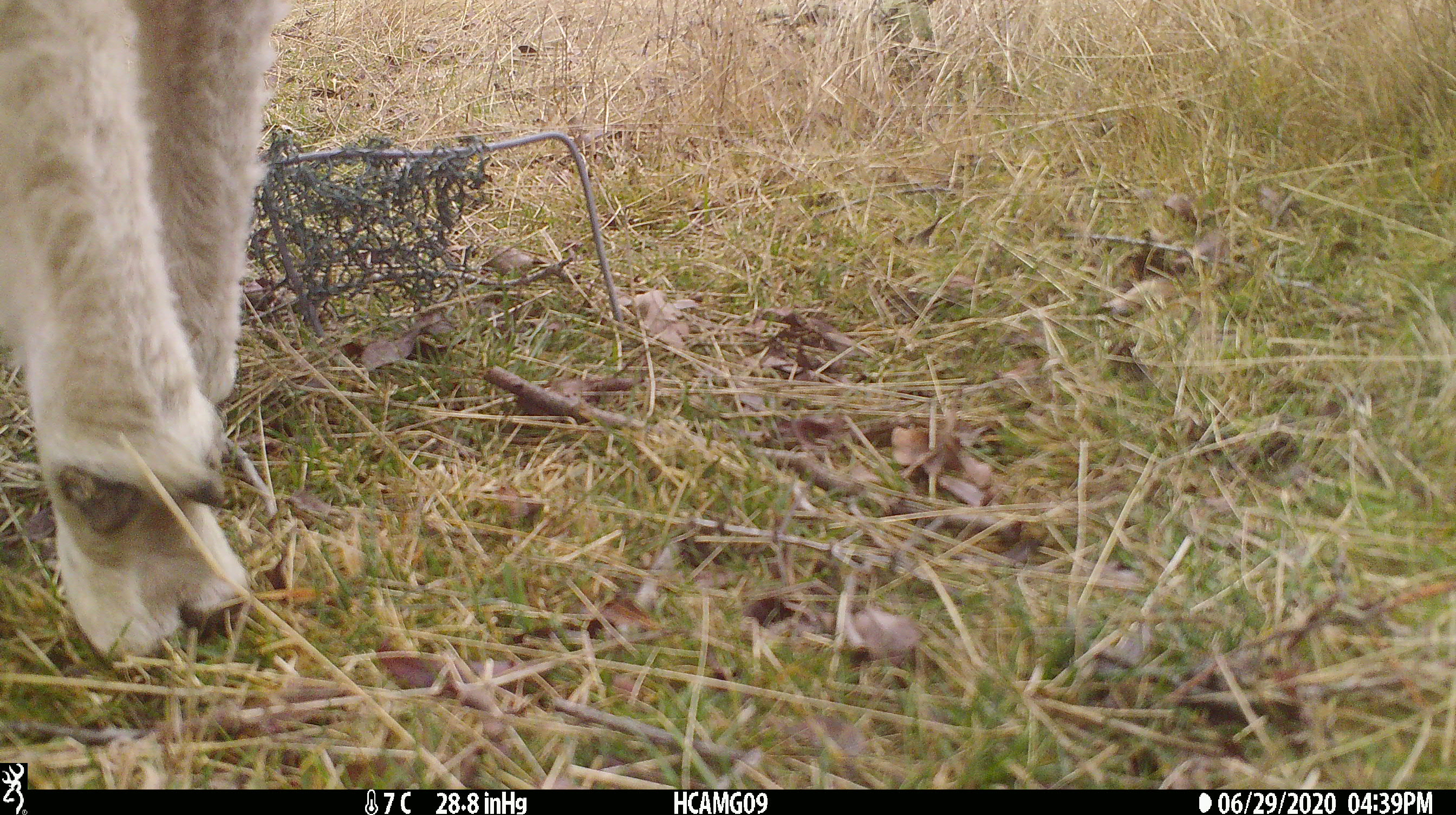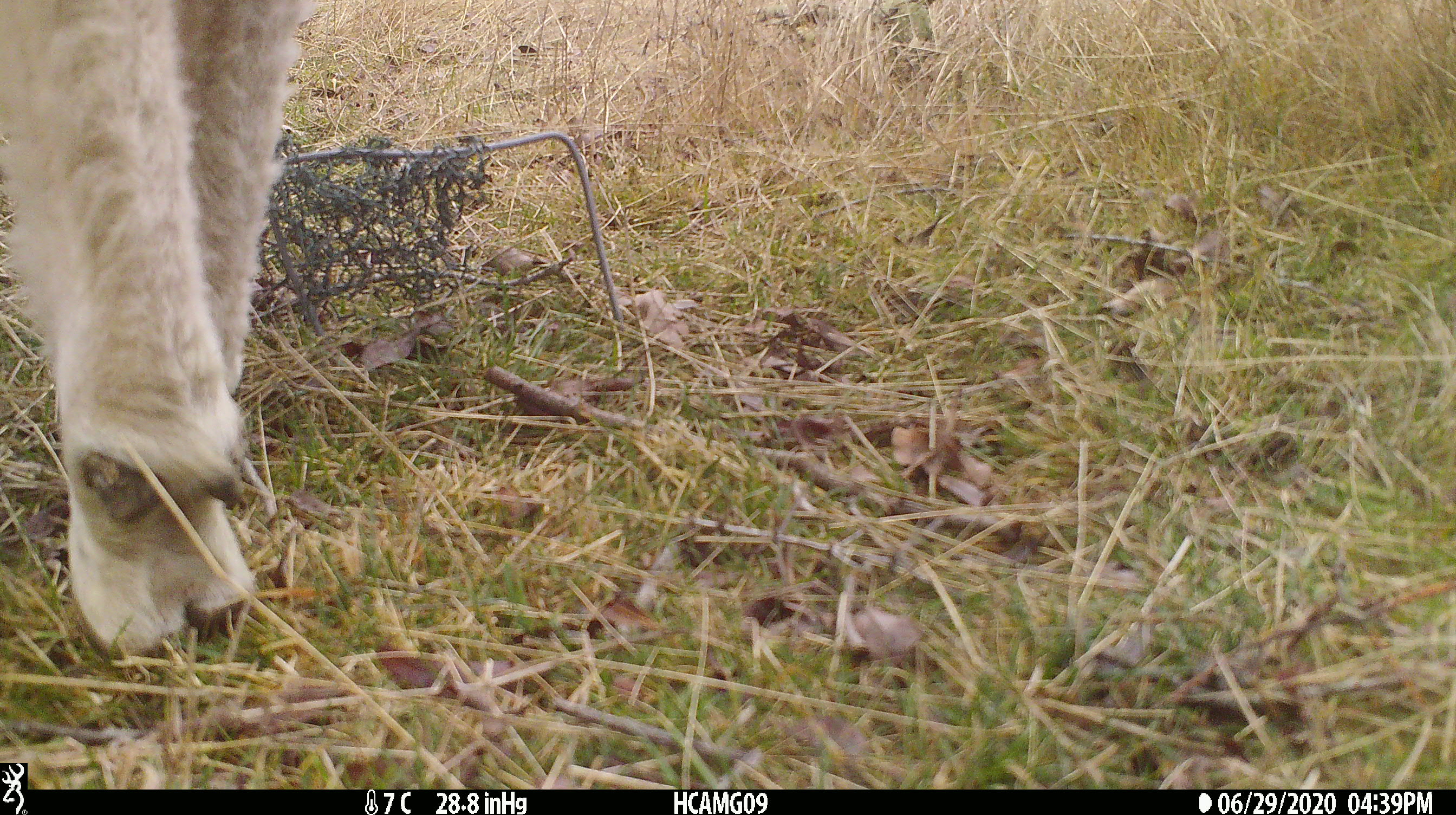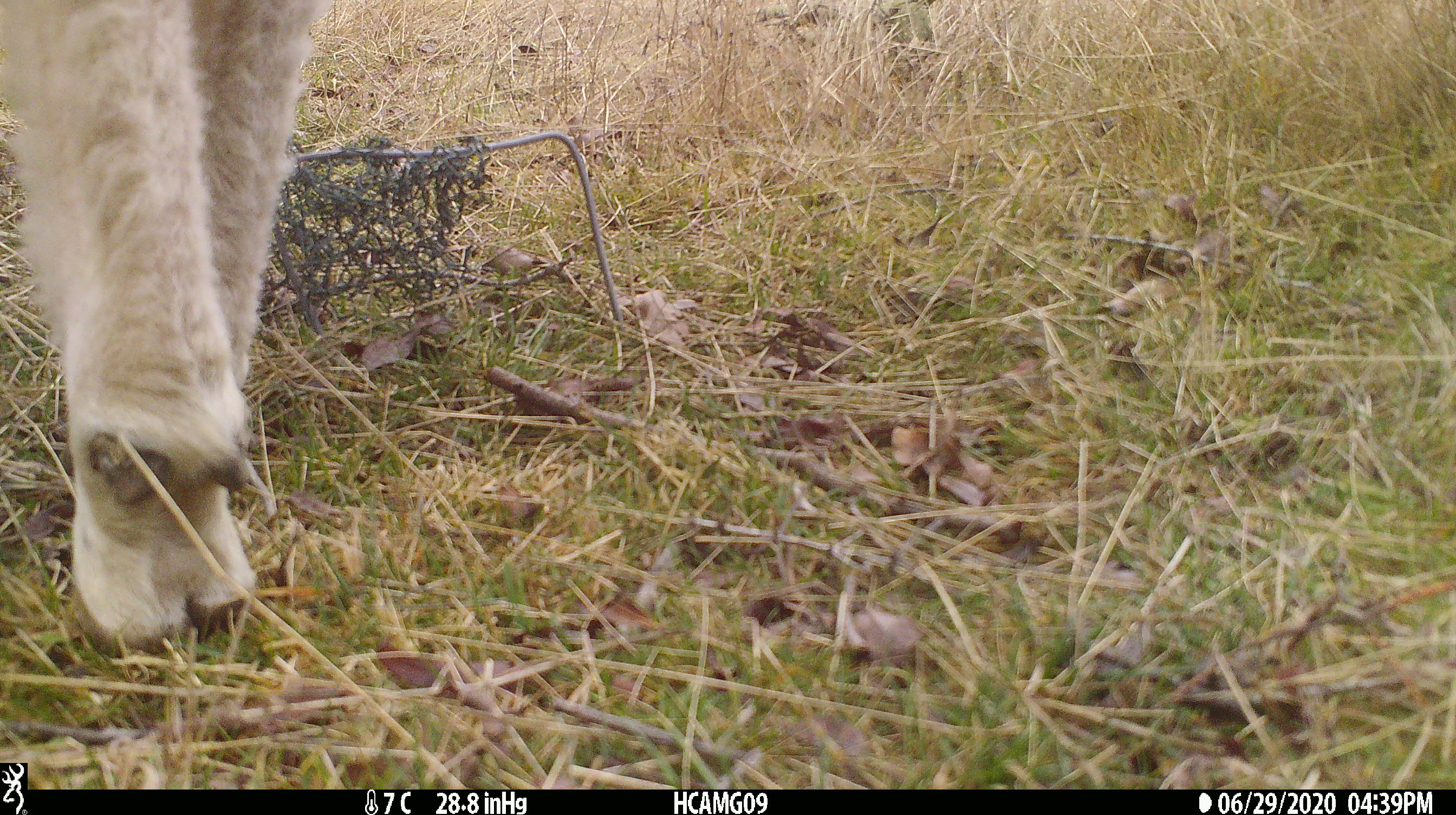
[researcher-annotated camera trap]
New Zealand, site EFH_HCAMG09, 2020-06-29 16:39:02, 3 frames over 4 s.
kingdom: Animalia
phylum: Chordata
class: Mammalia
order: Artiodactyla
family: Bovidae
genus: Ovis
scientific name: Ovis aries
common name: domestic sheep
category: sheep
Sheep (domestic sheep) (Ovis aries).